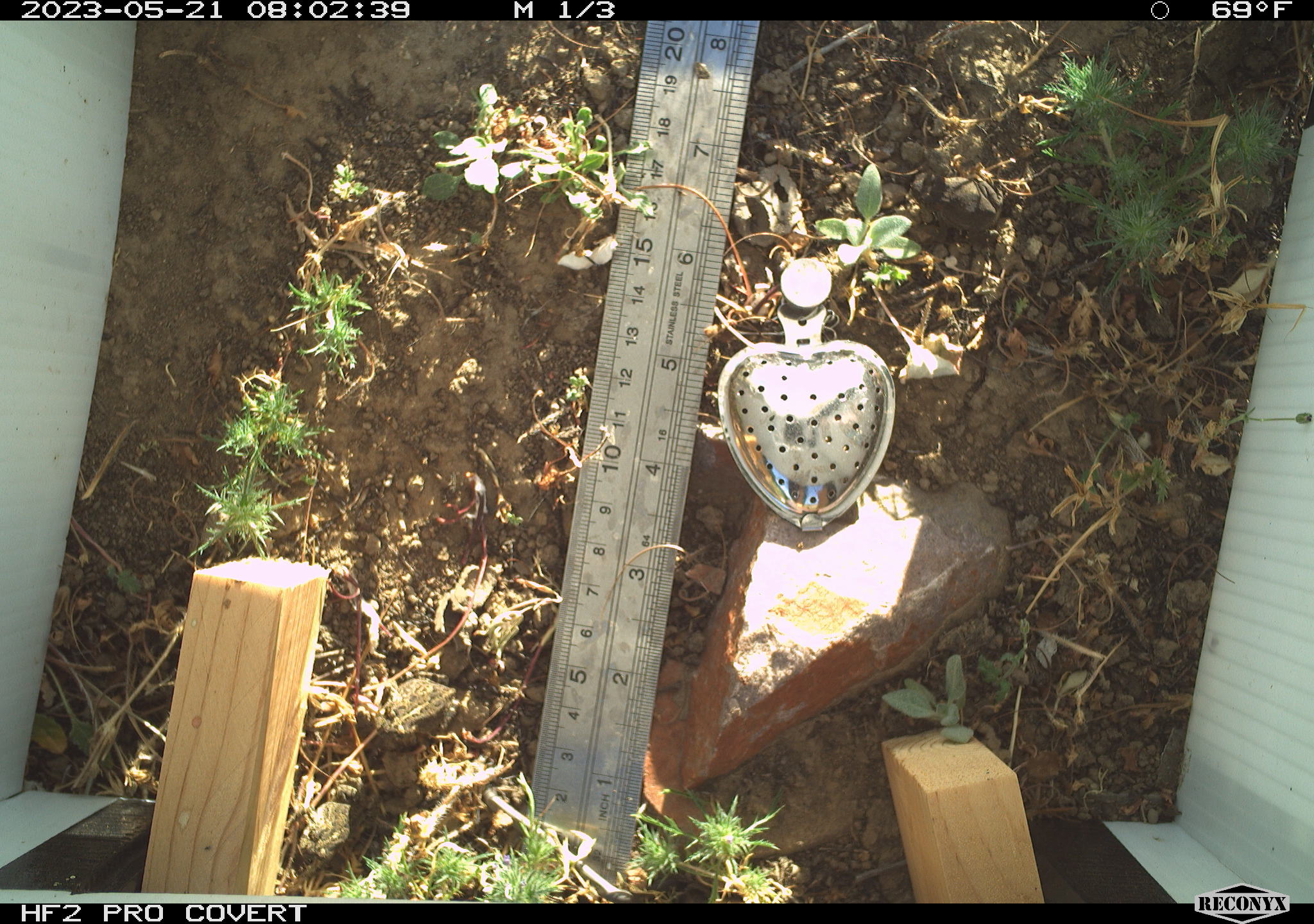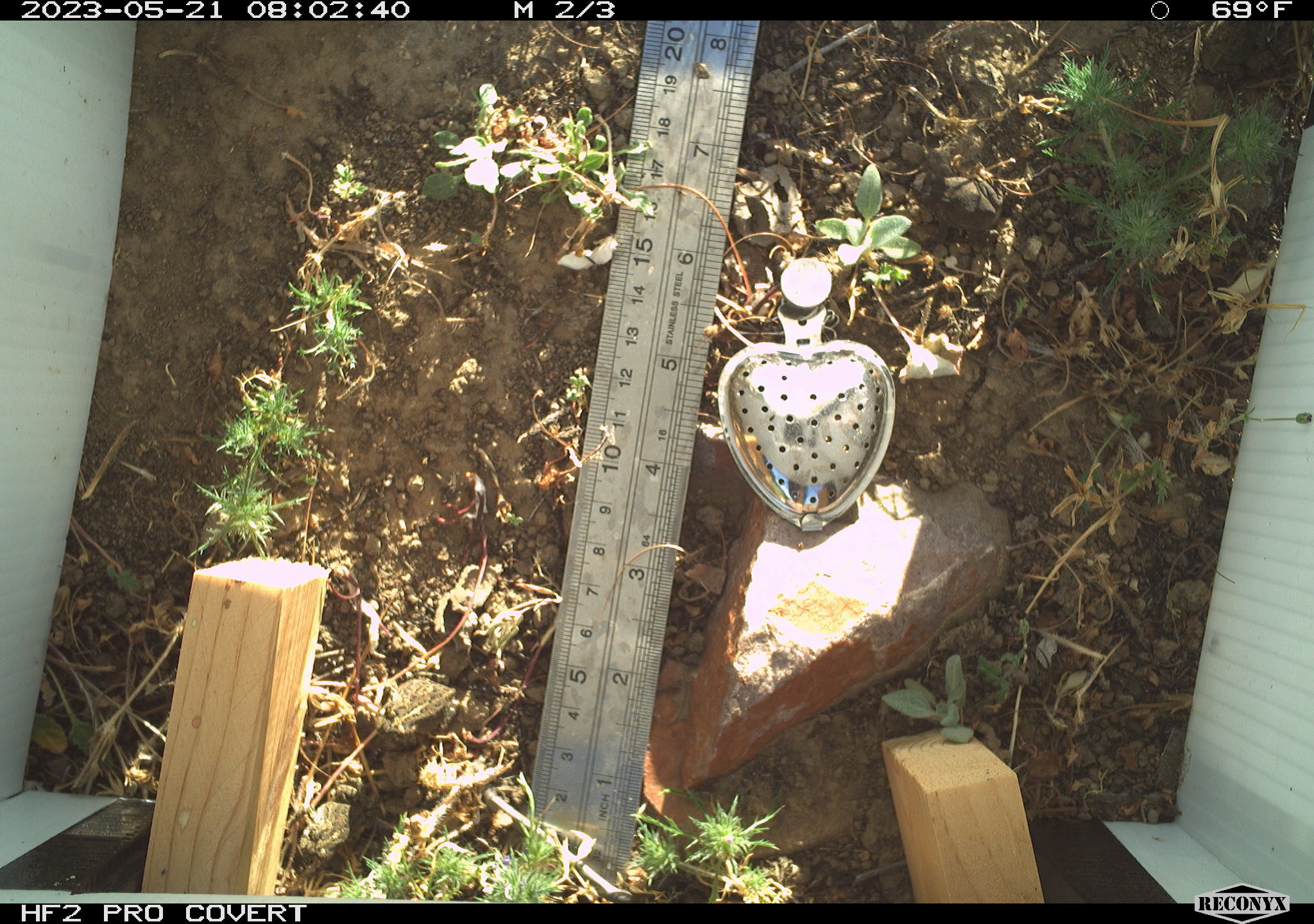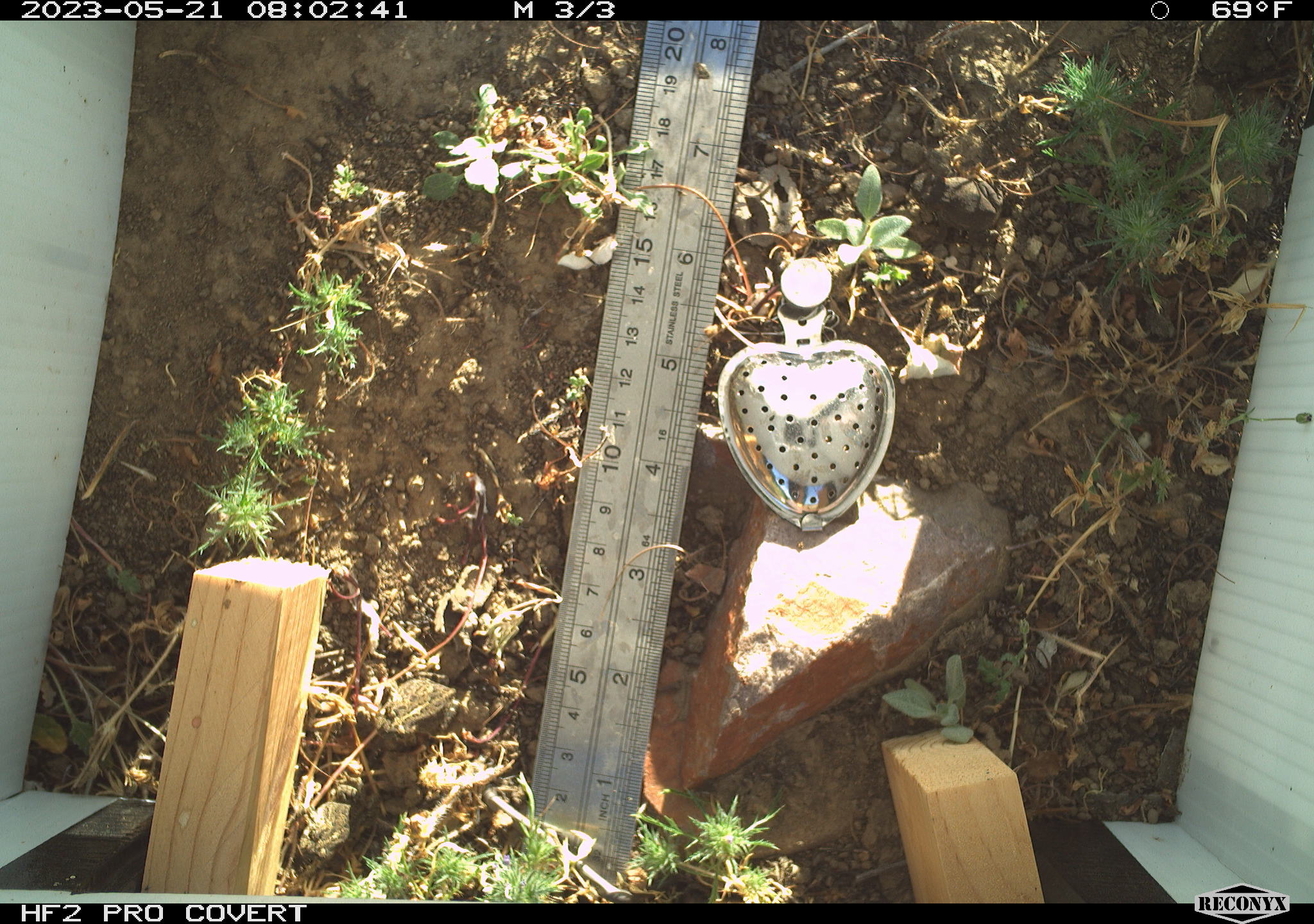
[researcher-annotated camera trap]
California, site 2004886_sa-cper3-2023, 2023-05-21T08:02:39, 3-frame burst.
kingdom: Animalia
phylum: Chordata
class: Amphibia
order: Anura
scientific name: Anura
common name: frogs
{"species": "frogs (Anura)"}